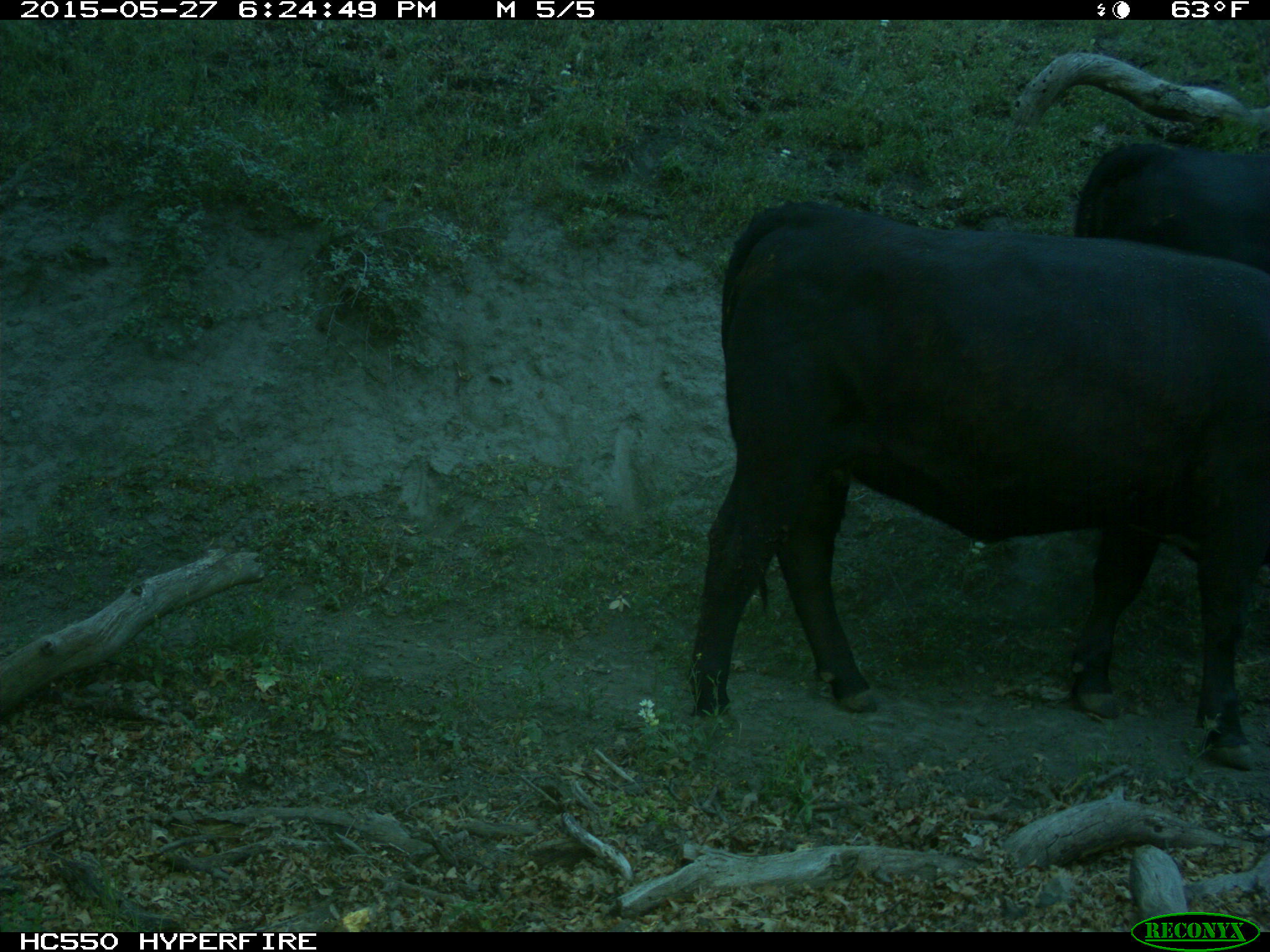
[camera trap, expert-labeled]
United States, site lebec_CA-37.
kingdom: Animalia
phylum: Chordata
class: Mammalia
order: Artiodactyla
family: Bovidae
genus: Bos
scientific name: Bos taurus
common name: domestic cow